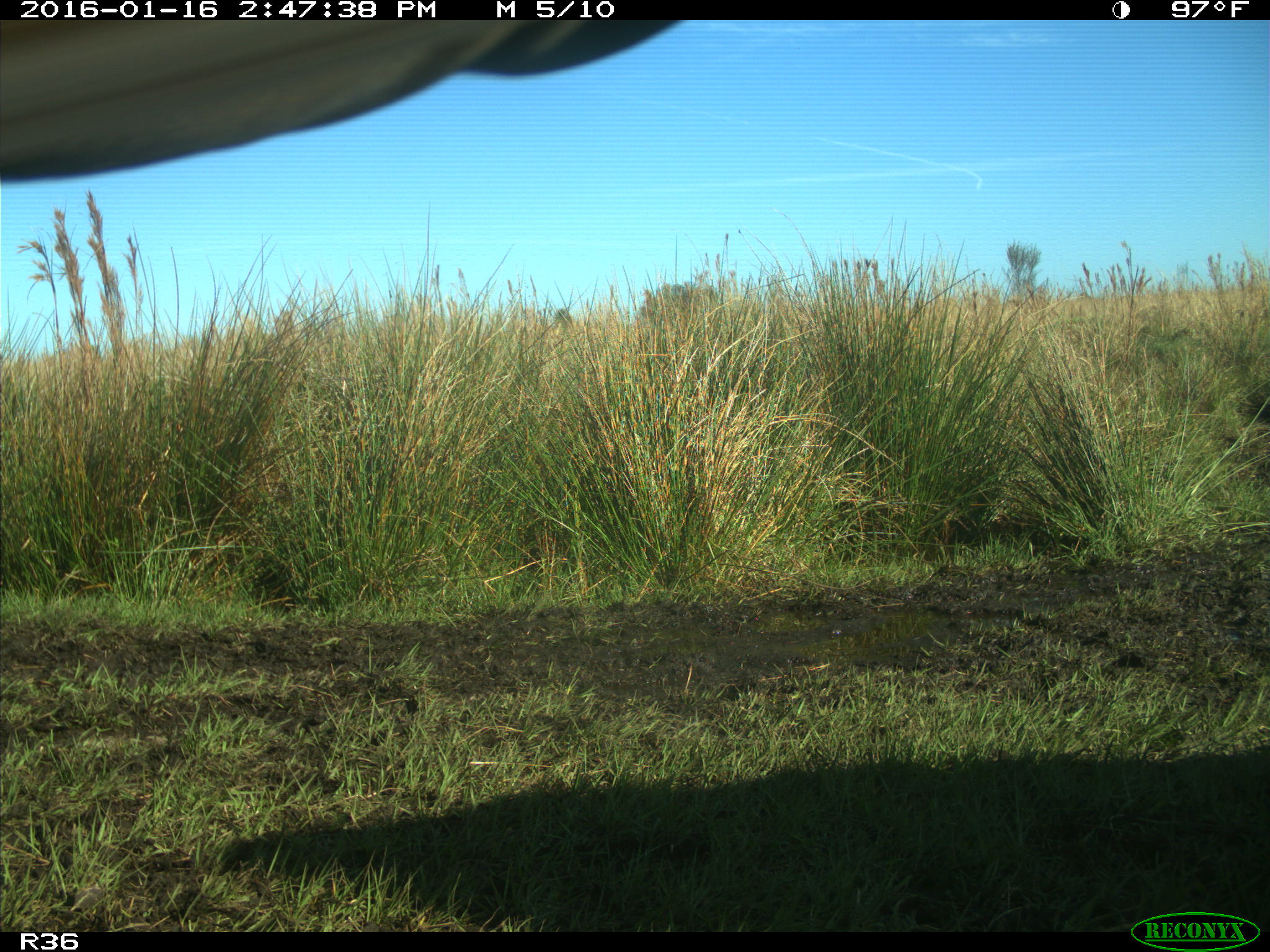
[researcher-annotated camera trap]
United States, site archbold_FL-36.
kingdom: Animalia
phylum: Chordata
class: Mammalia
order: Artiodactyla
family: Bovidae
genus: Bos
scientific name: Bos taurus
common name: domestic cow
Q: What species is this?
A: Bos taurus (domestic cow).